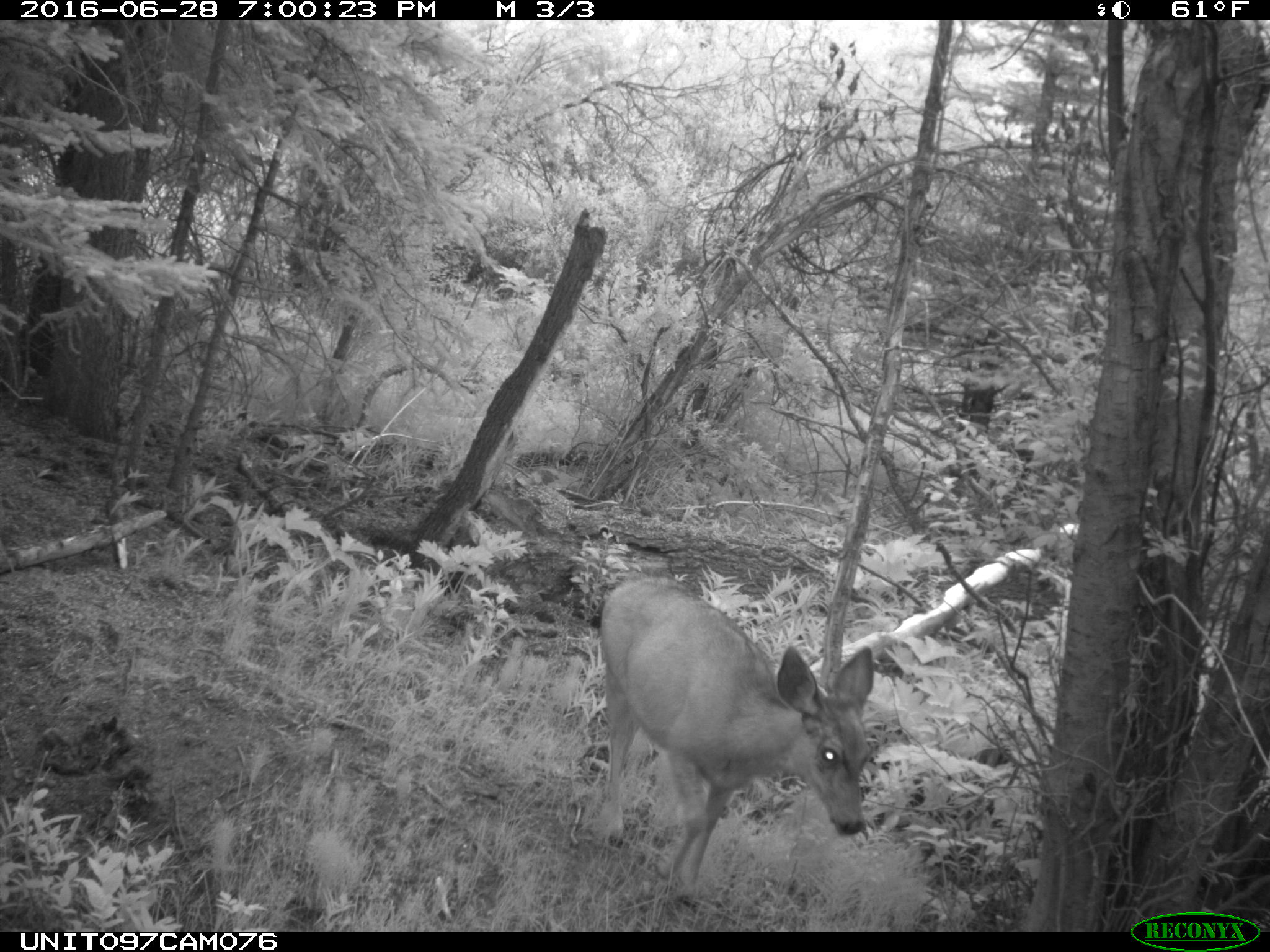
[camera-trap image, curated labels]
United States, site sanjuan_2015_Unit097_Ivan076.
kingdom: Animalia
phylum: Chordata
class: Mammalia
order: Artiodactyla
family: Cervidae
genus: Odocoileus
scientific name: Odocoileus hemionus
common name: mule deer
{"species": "Odocoileus hemionus (mule deer)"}